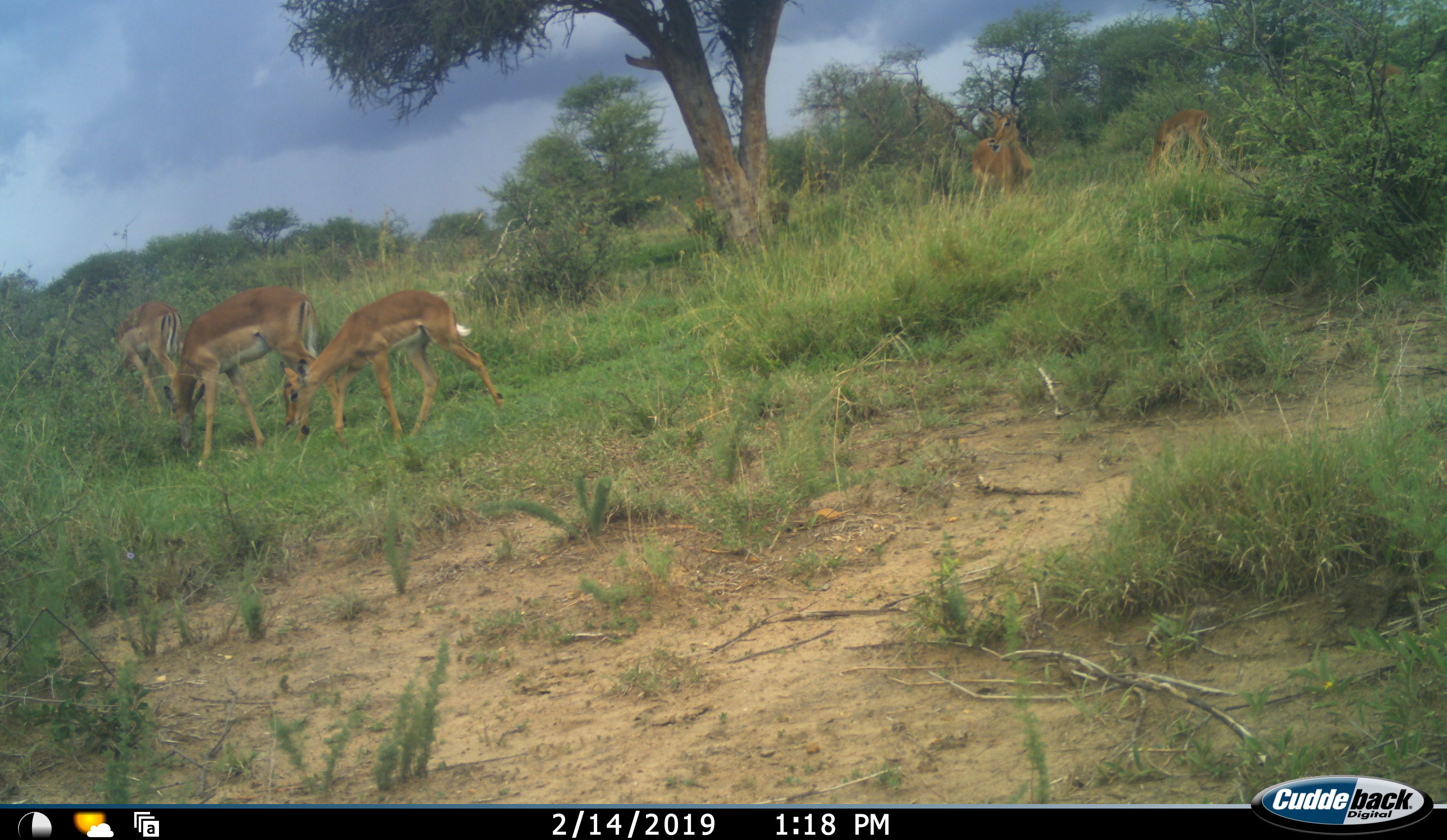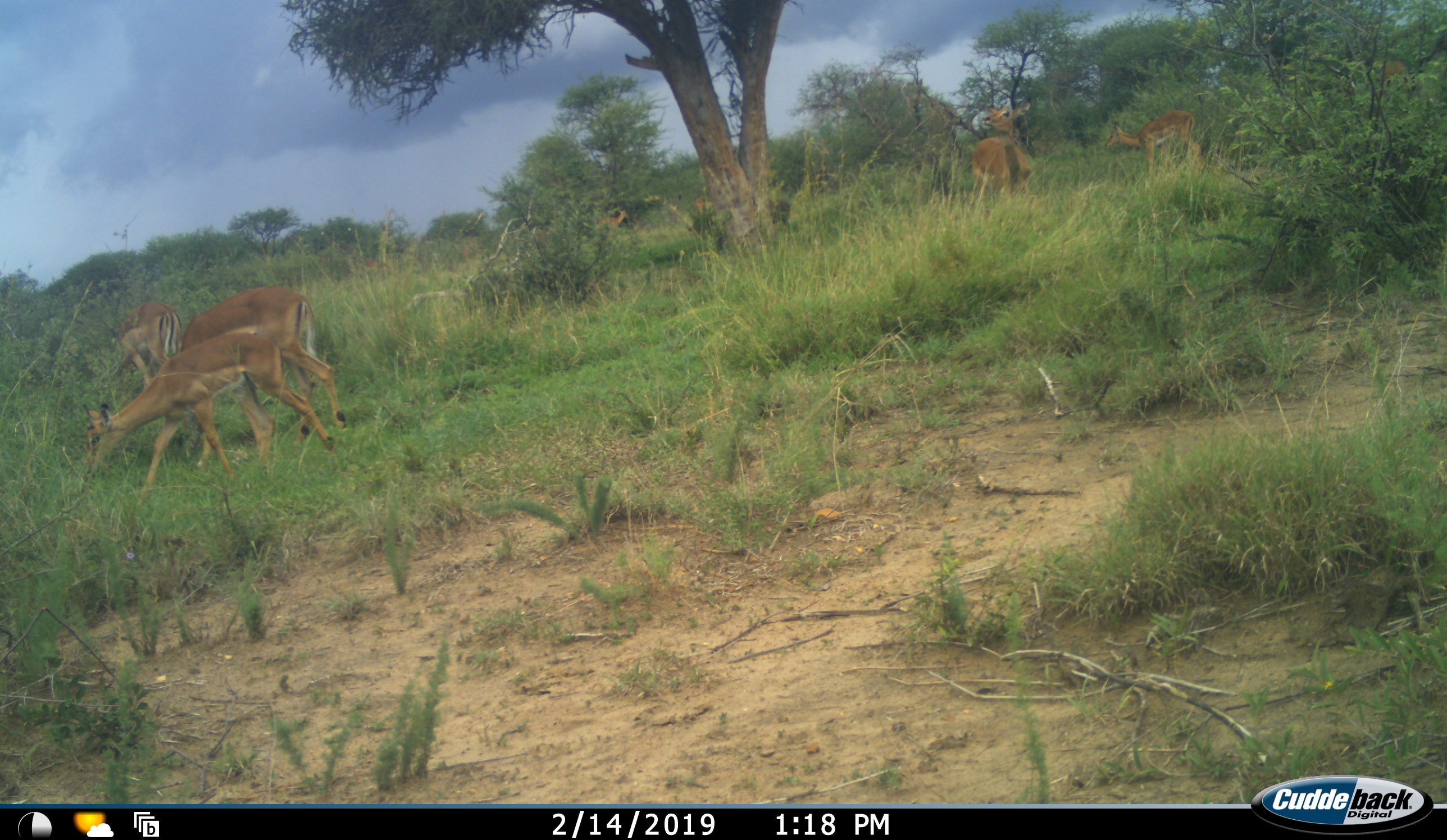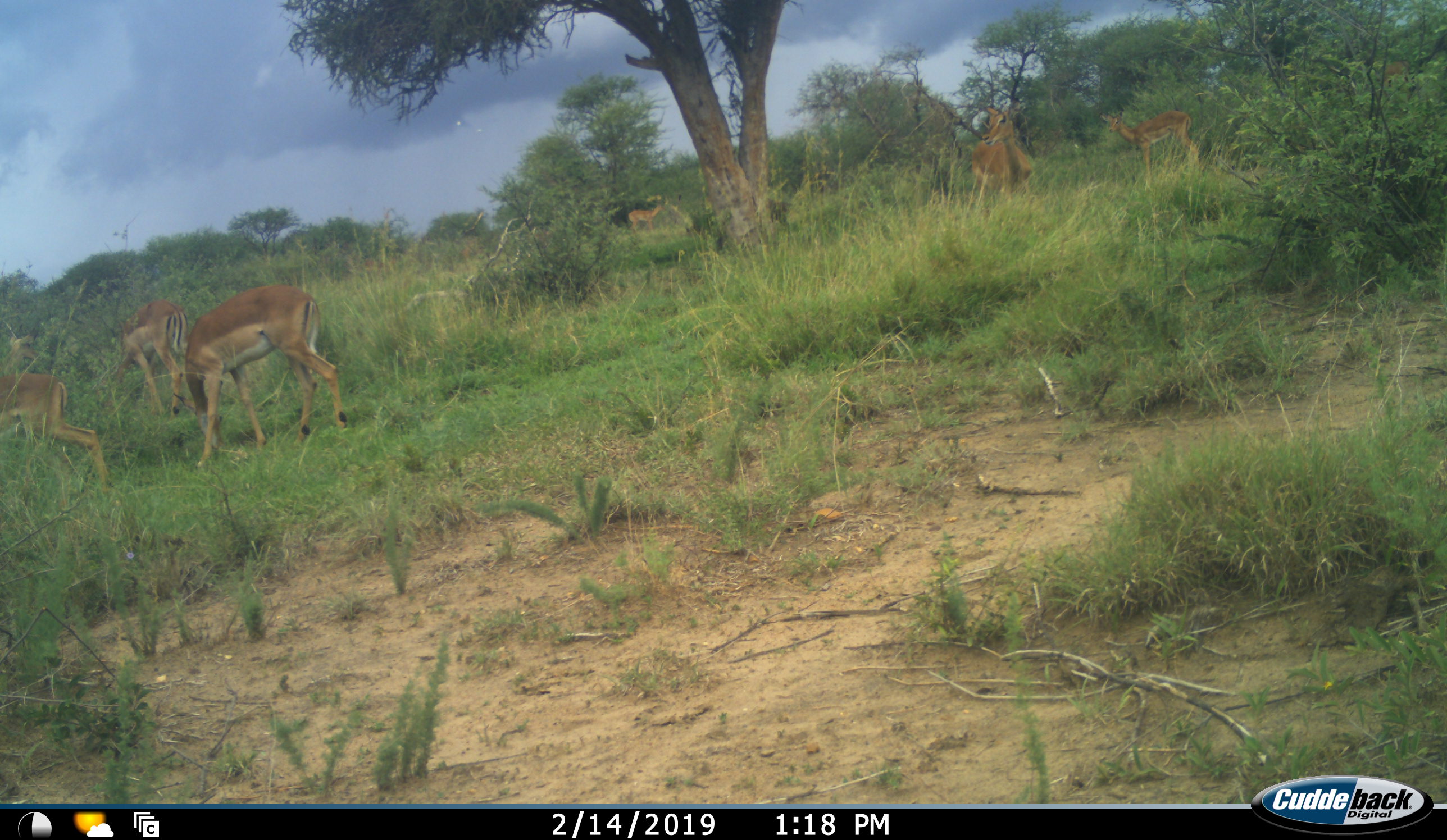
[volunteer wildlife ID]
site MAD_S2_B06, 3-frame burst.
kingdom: Animalia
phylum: Chordata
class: Mammalia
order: Artiodactyla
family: Bovidae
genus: Aepyceros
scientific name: Aepyceros melampus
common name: impala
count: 6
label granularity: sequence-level